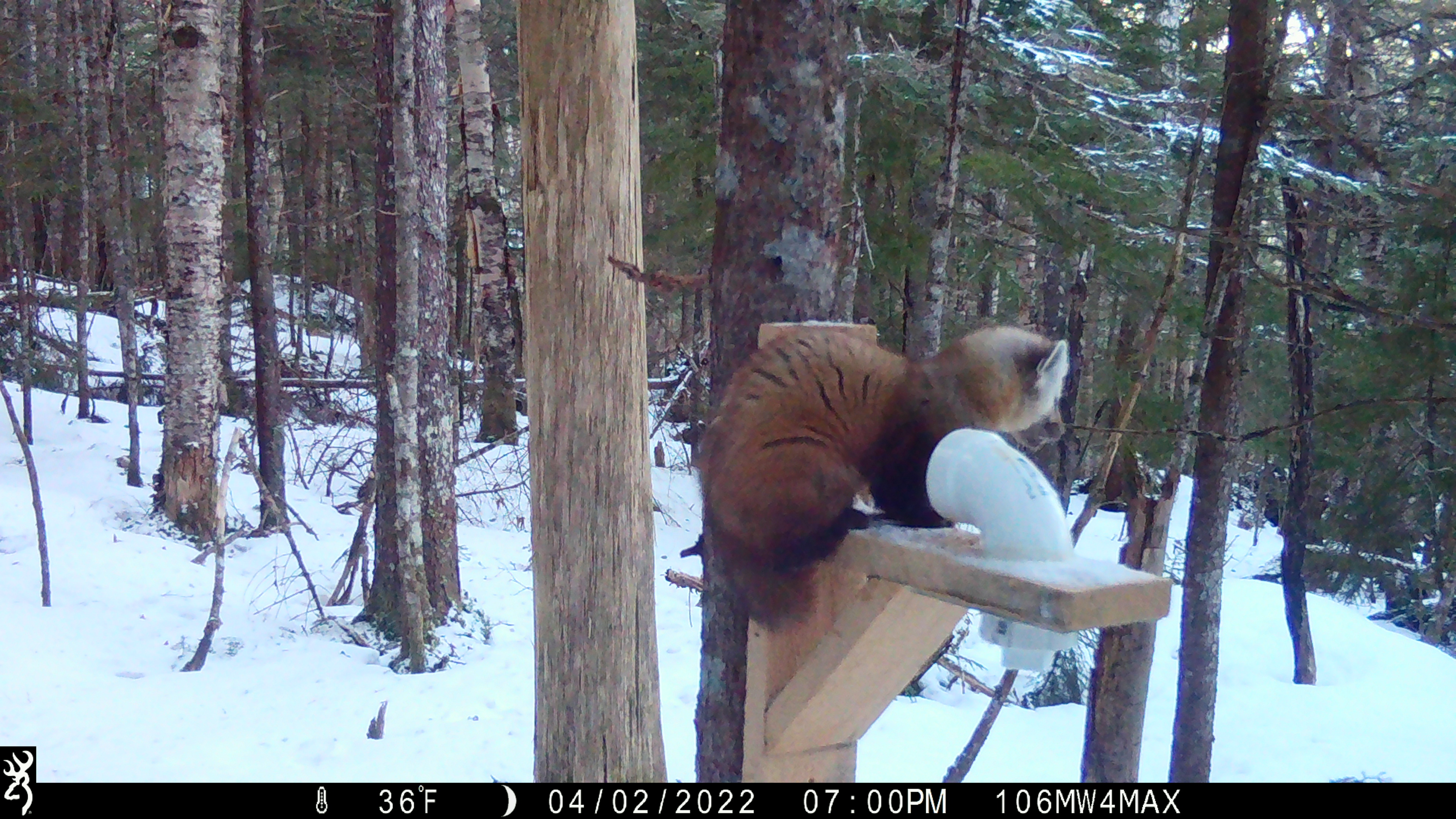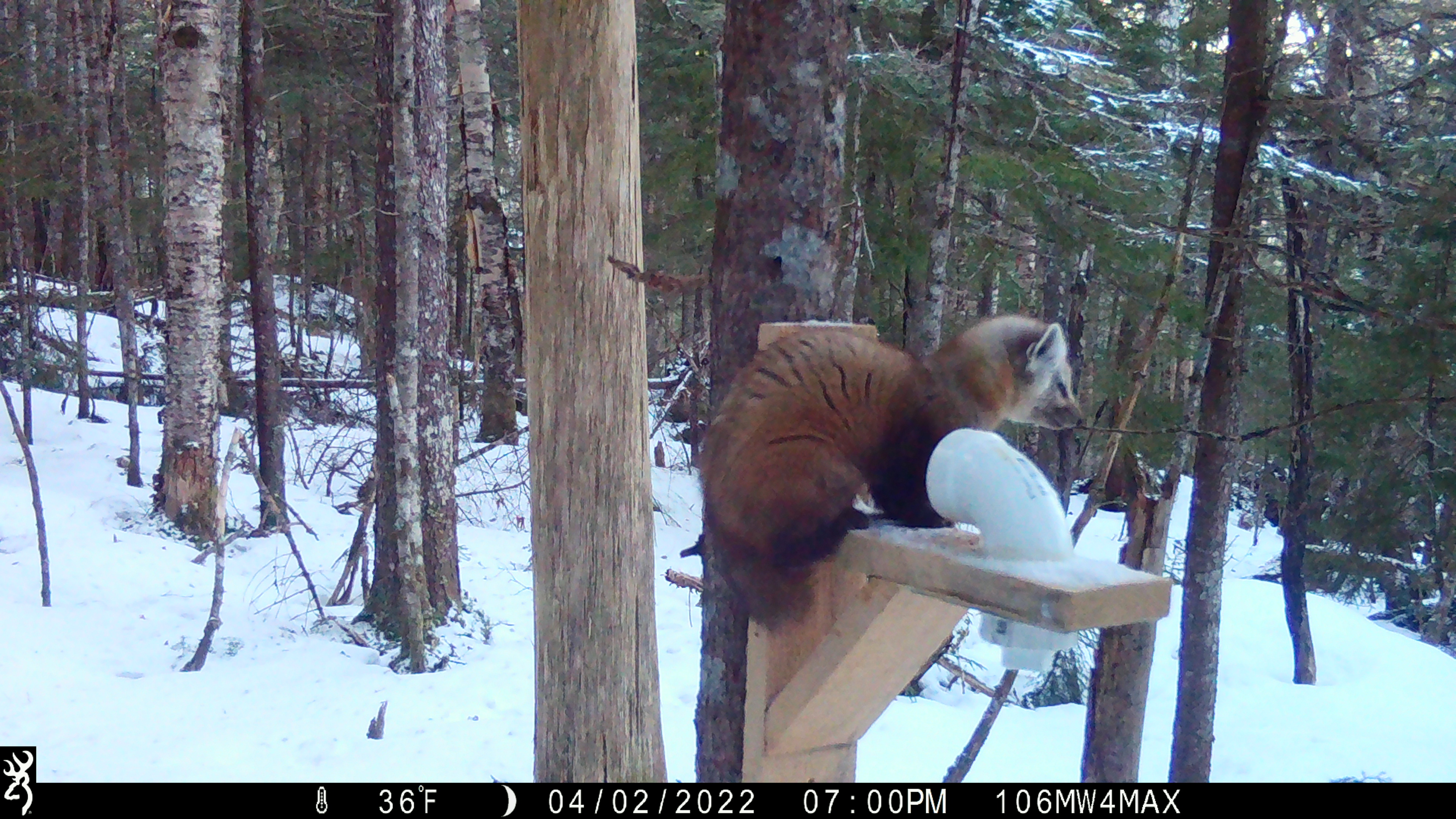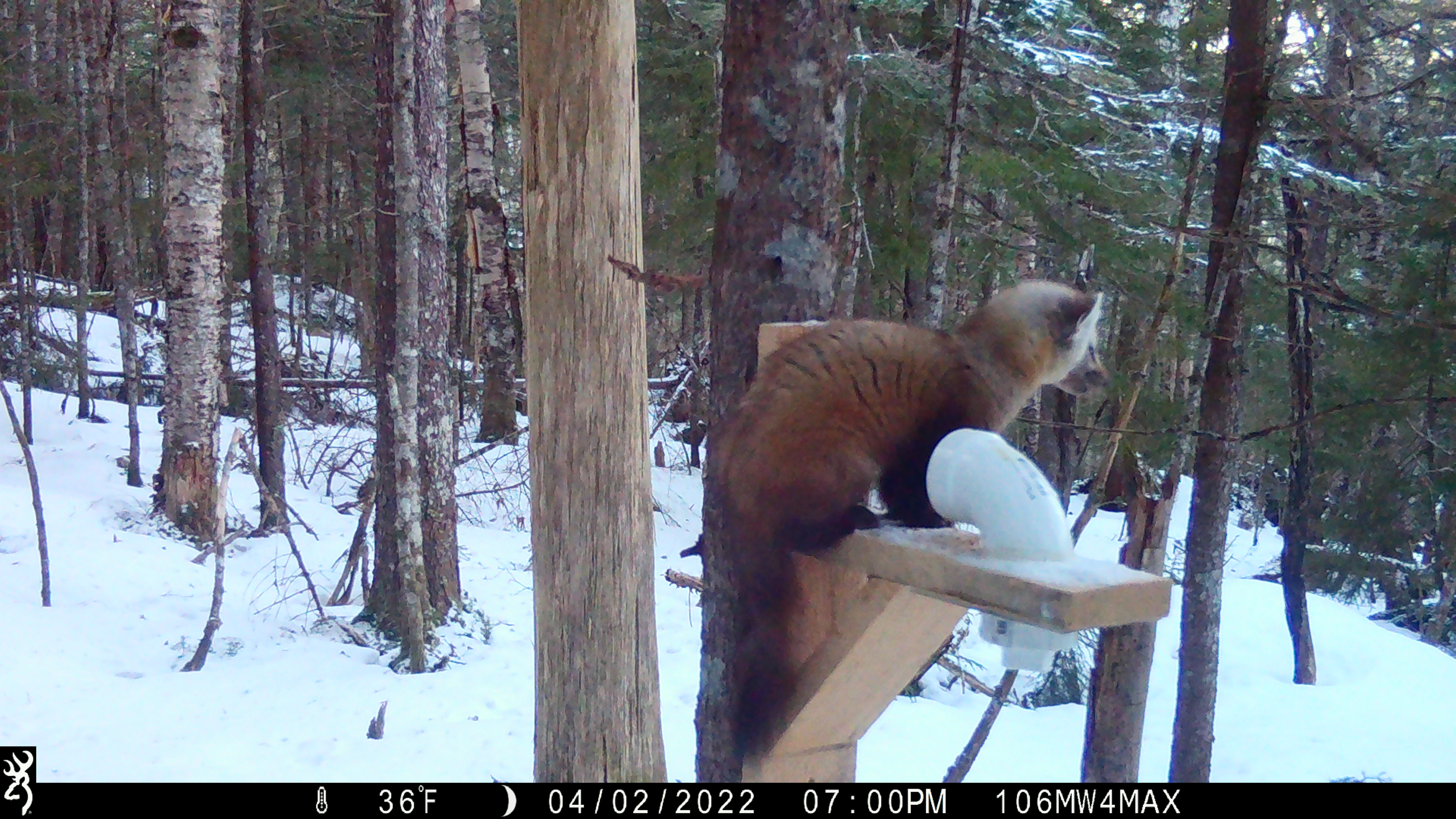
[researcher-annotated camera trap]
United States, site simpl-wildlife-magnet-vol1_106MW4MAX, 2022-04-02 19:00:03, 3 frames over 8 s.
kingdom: Animalia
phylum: Chordata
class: Mammalia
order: Carnivora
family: Mustelidae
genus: Martes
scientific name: Martes americana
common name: american marten